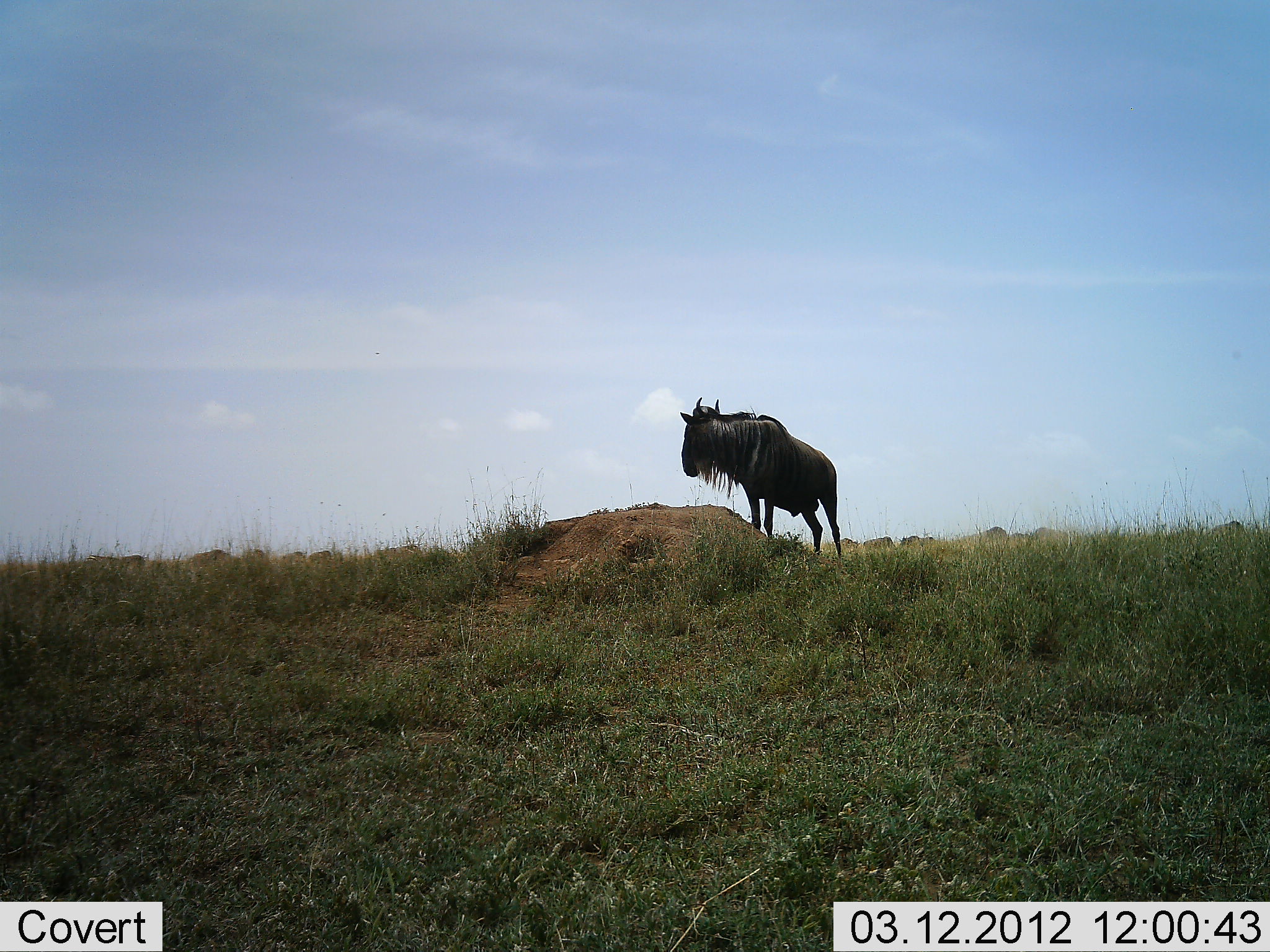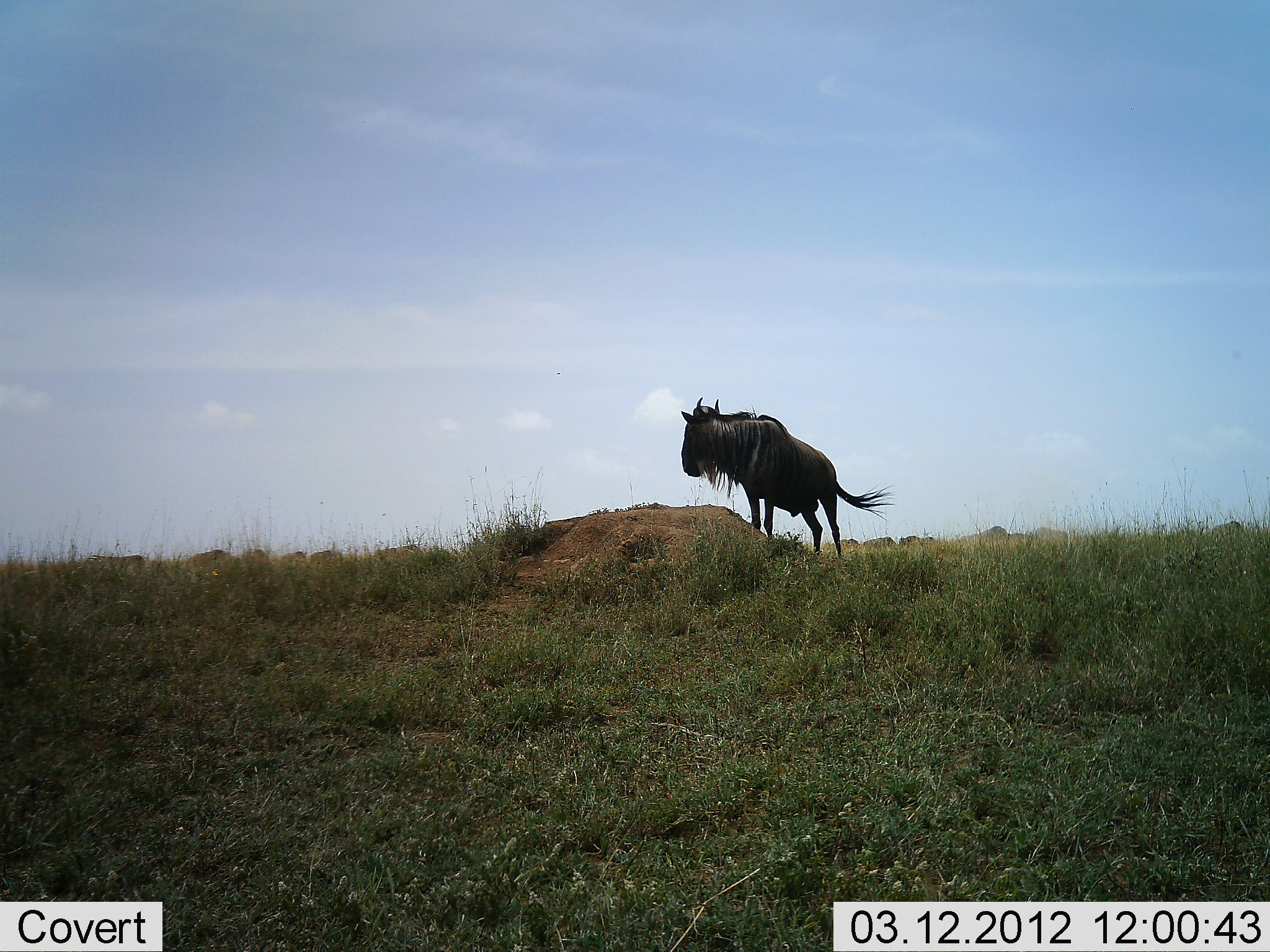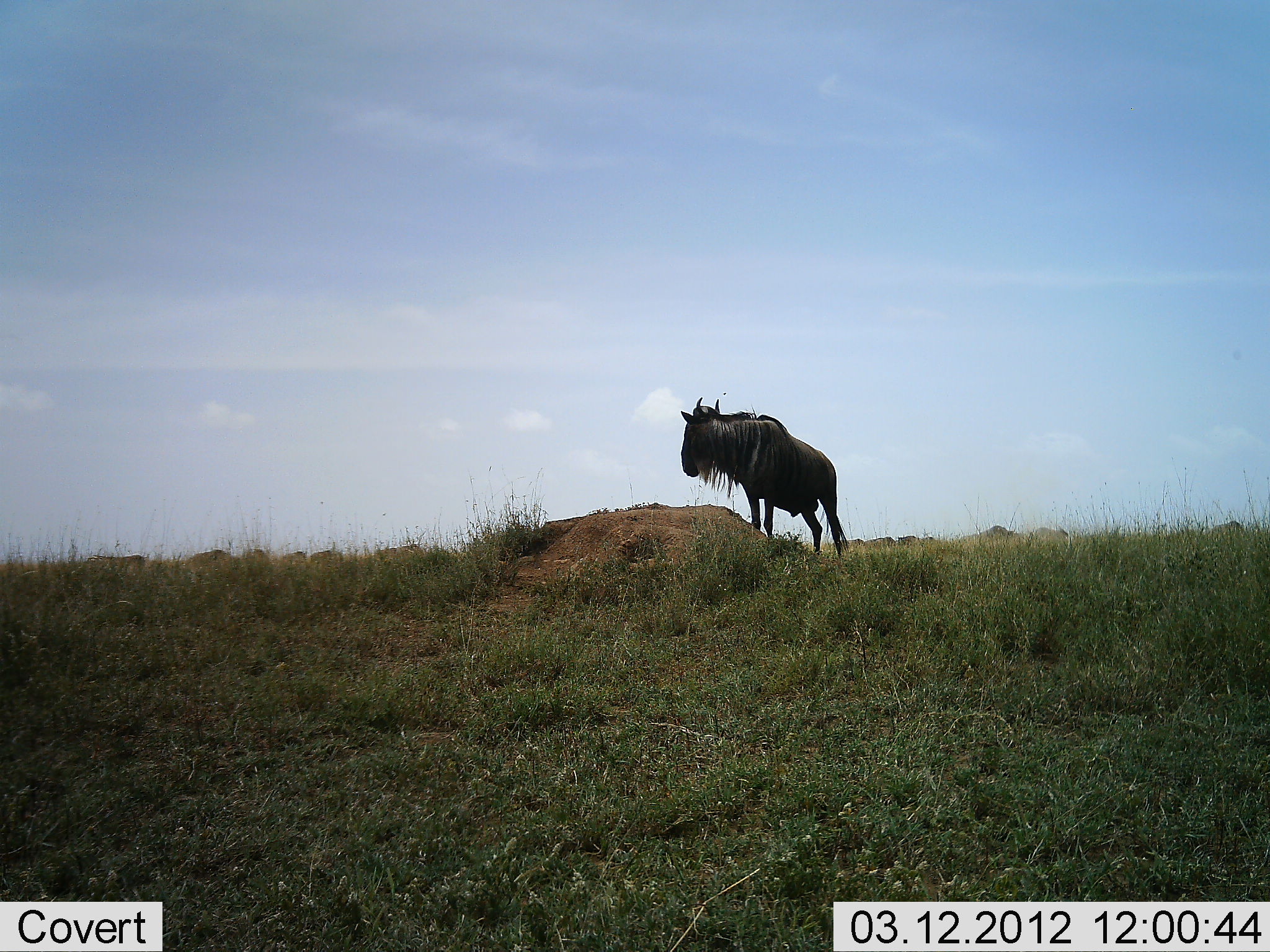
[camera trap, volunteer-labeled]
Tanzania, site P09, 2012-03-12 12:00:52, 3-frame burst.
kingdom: Animalia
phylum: Chordata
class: Mammalia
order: Artiodactyla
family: Bovidae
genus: Connochaetes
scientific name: Connochaetes taurinus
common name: blue wildebeest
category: wildebeest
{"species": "wildebeest (blue wildebeest) (Connochaetes taurinus)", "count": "1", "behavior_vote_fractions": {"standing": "92%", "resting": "0%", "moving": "0%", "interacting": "0%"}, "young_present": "0%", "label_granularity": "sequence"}